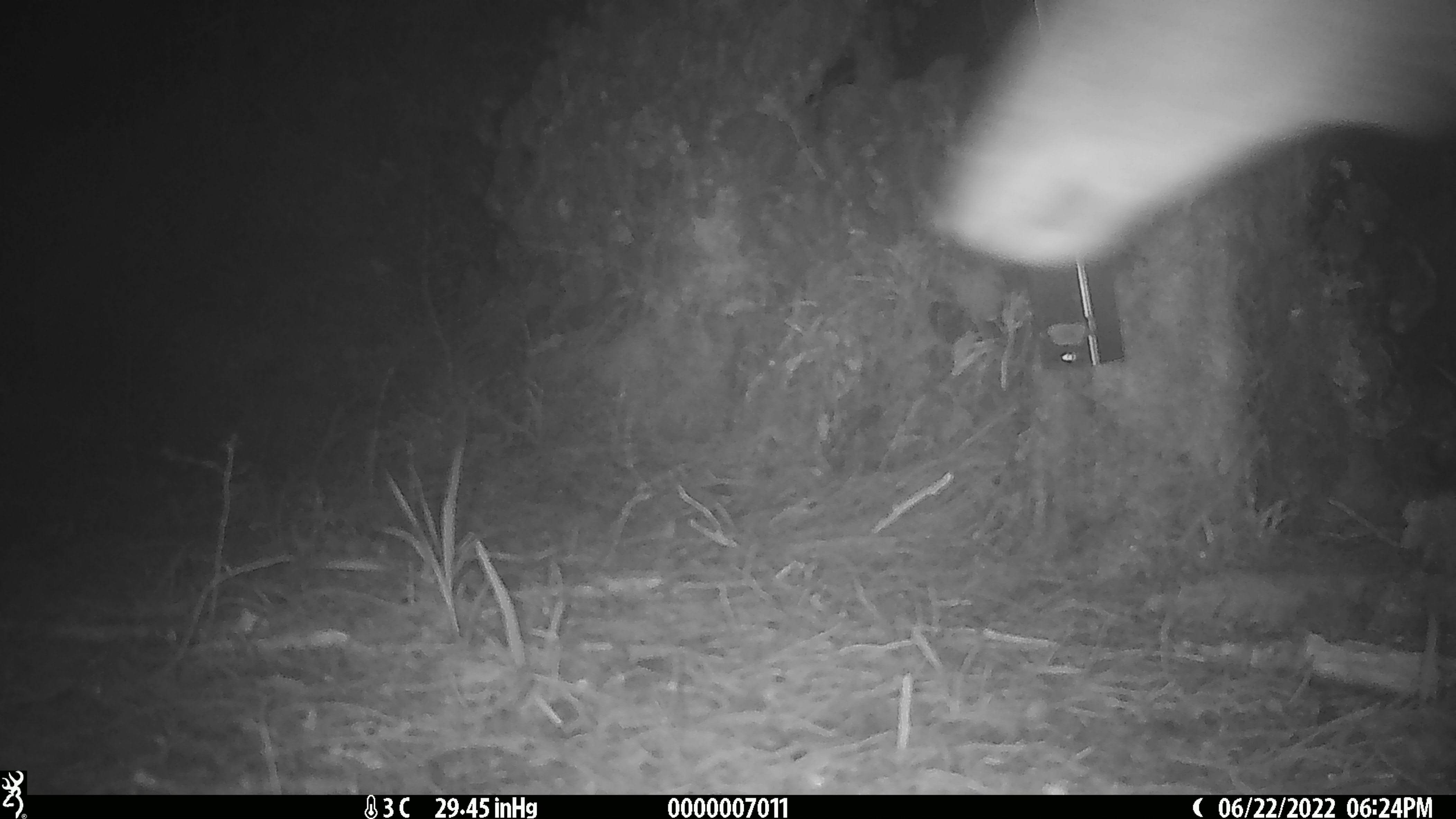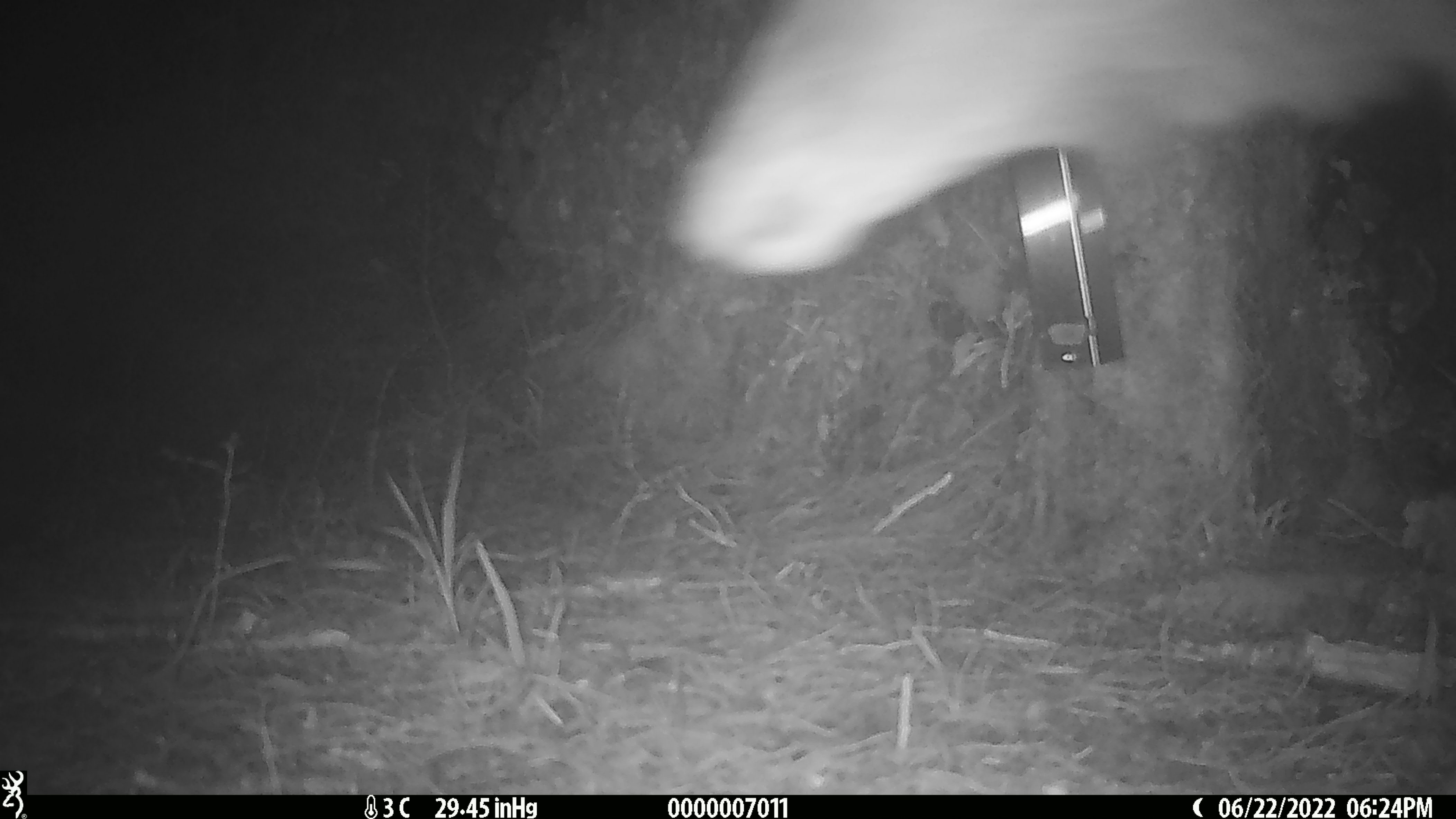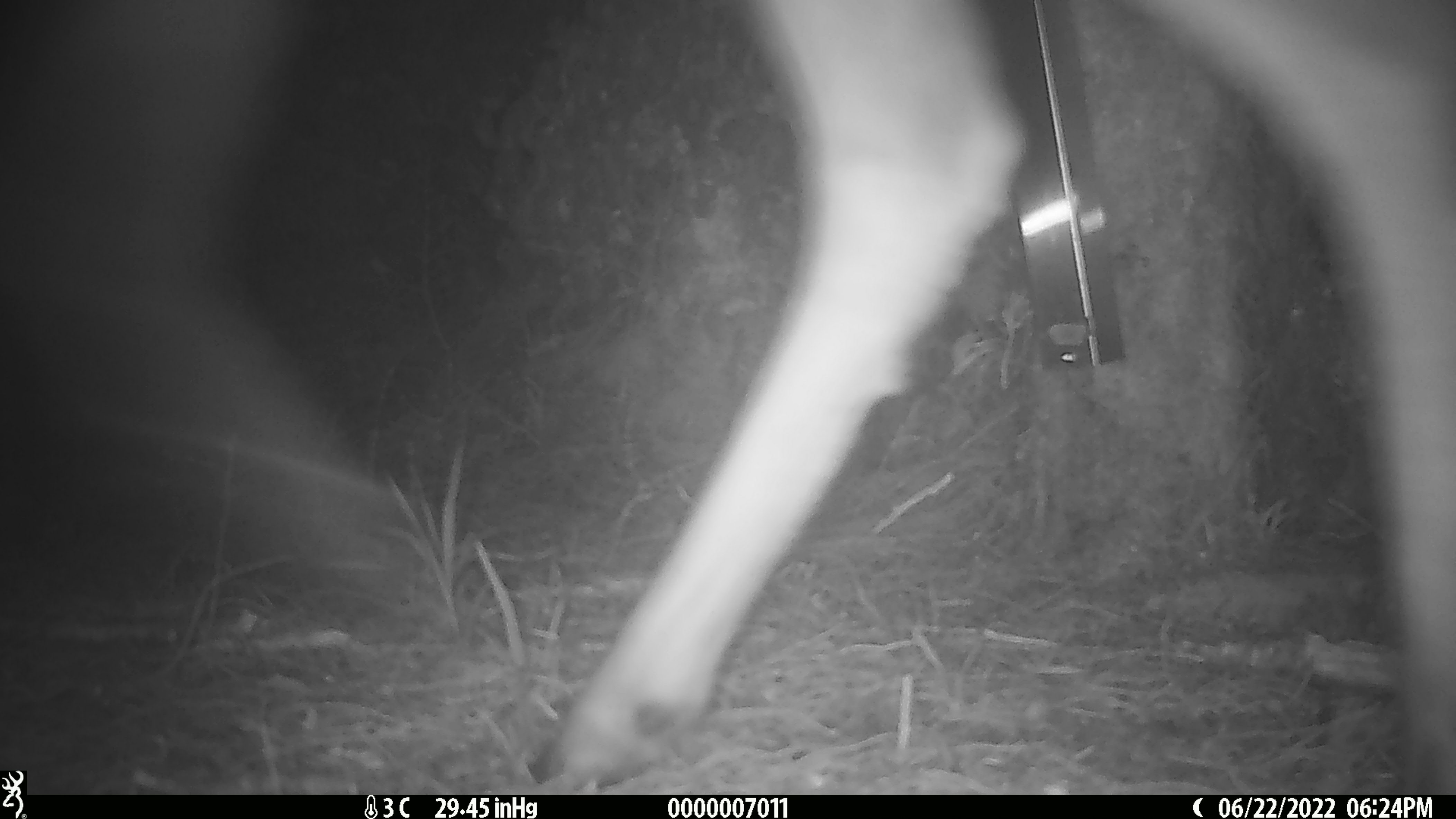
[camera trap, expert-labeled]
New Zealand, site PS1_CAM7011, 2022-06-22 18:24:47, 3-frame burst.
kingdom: Animalia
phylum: Chordata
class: Mammalia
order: Artiodactyla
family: Cervidae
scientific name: Cervidae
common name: deer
Deer (Cervidae).